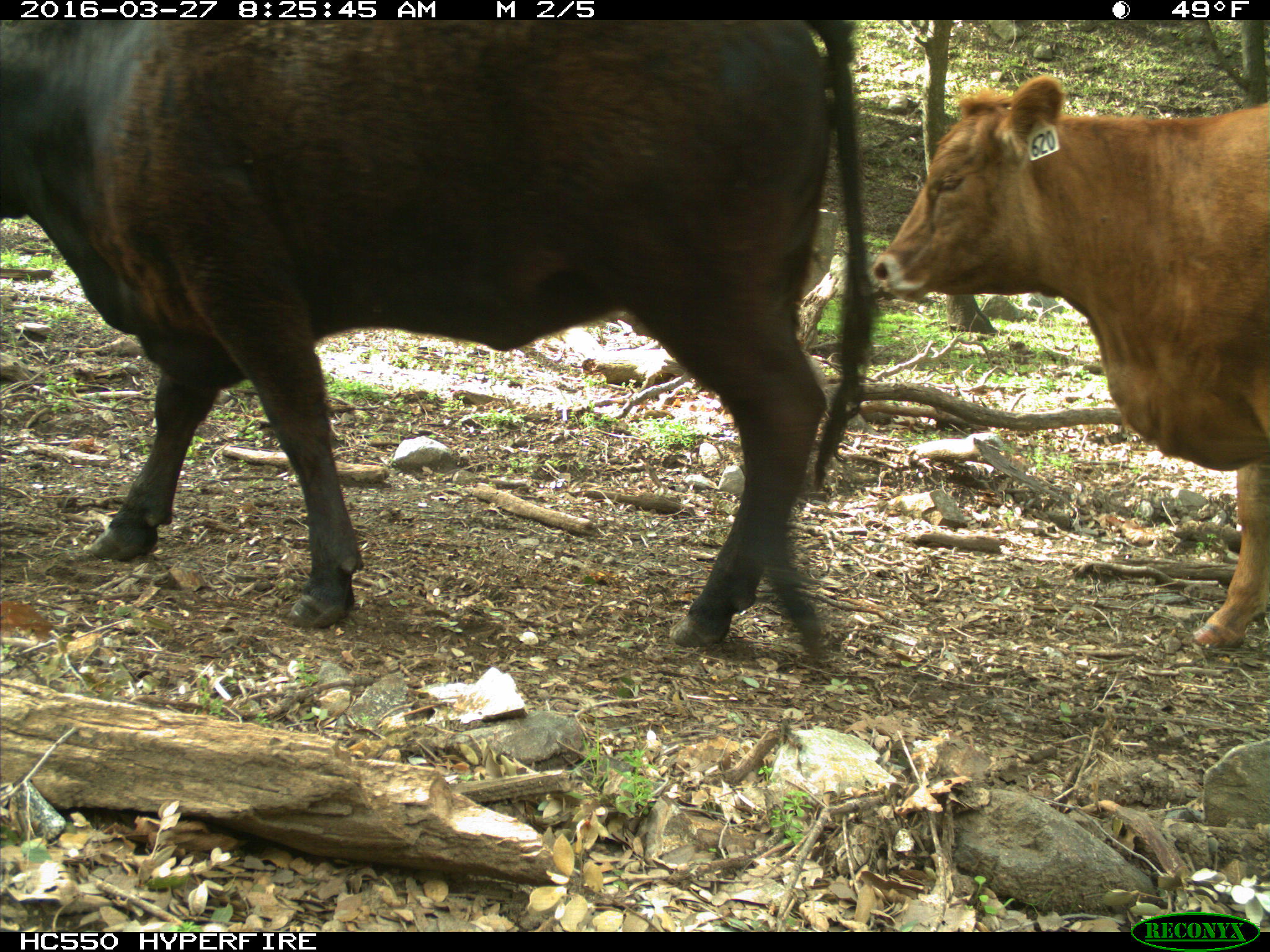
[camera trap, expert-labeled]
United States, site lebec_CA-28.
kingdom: Animalia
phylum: Chordata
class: Mammalia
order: Artiodactyla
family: Bovidae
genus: Bos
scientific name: Bos taurus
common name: domestic cow